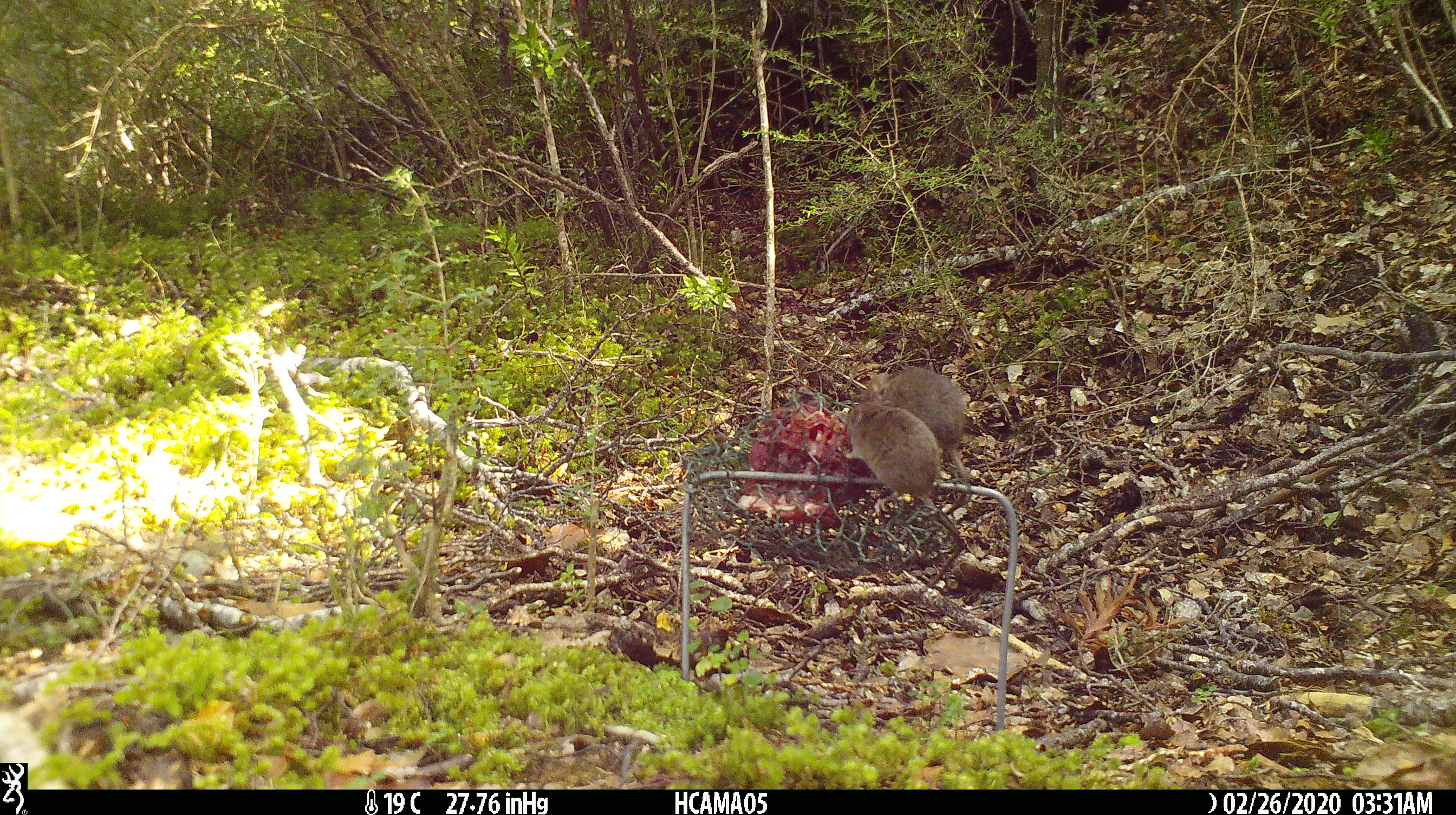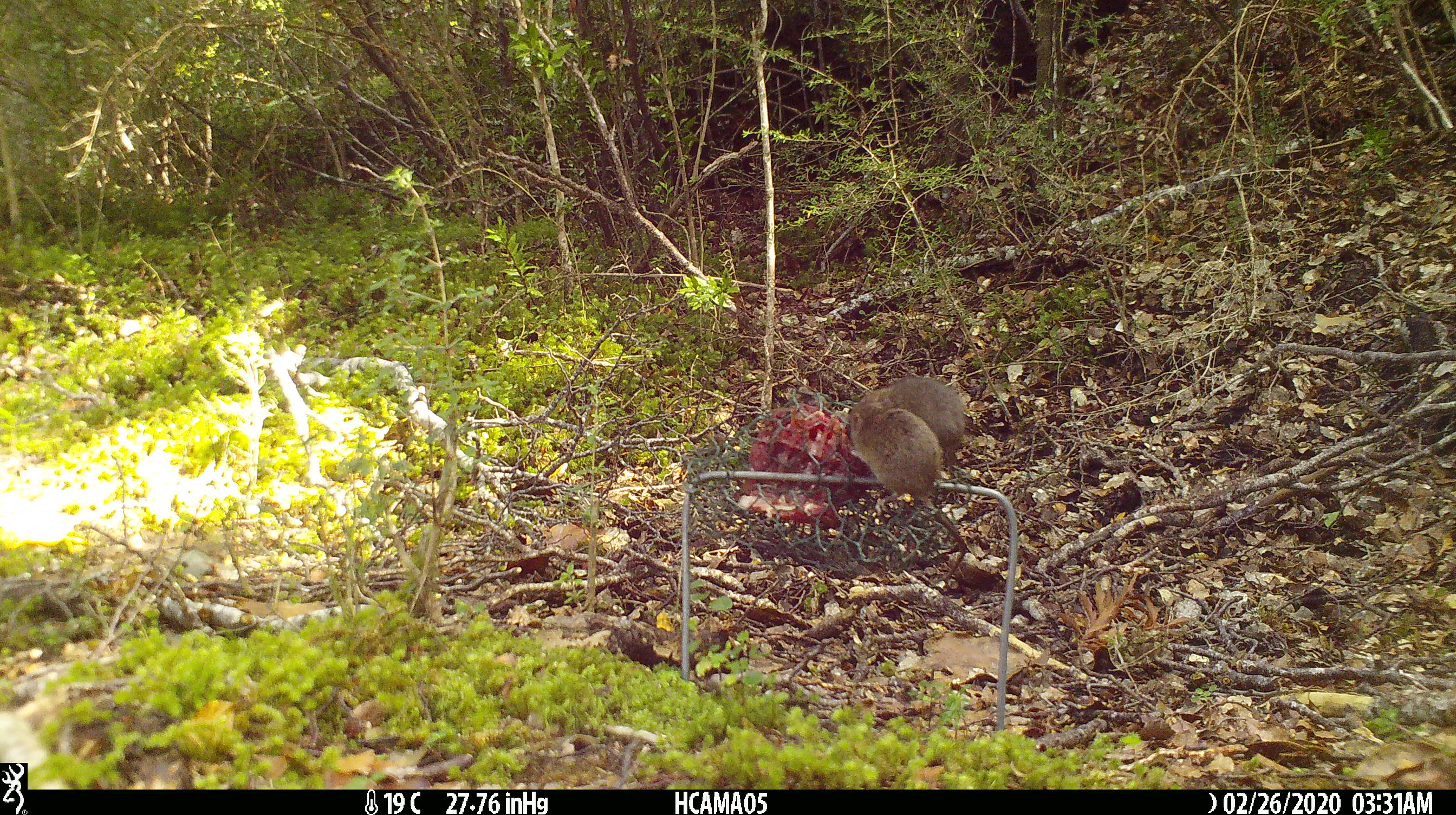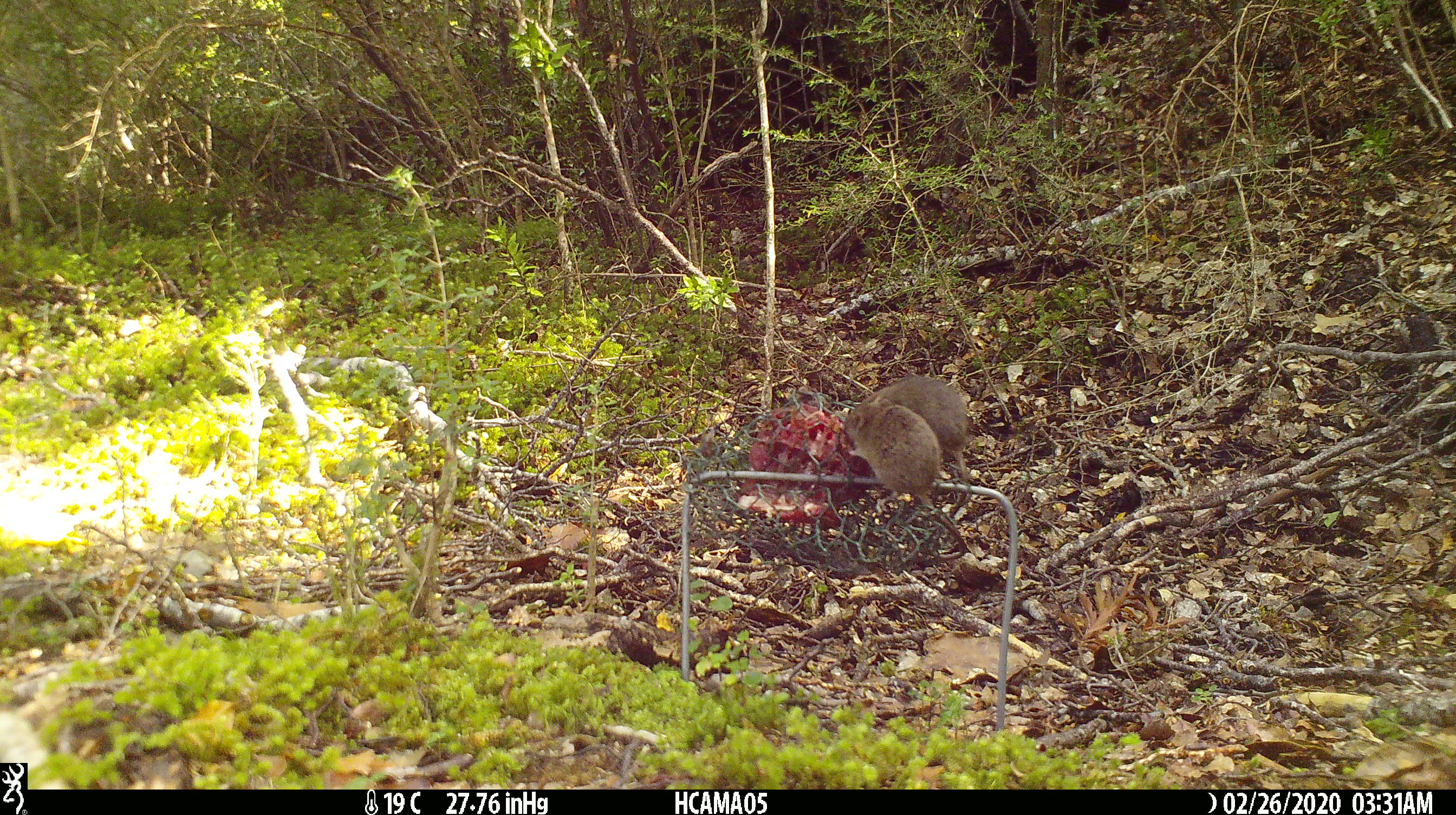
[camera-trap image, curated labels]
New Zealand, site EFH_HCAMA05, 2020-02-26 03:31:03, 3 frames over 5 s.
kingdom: Animalia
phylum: Chordata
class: Mammalia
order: Rodentia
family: Muridae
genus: Mus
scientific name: Mus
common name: mouse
Mouse (Mus).